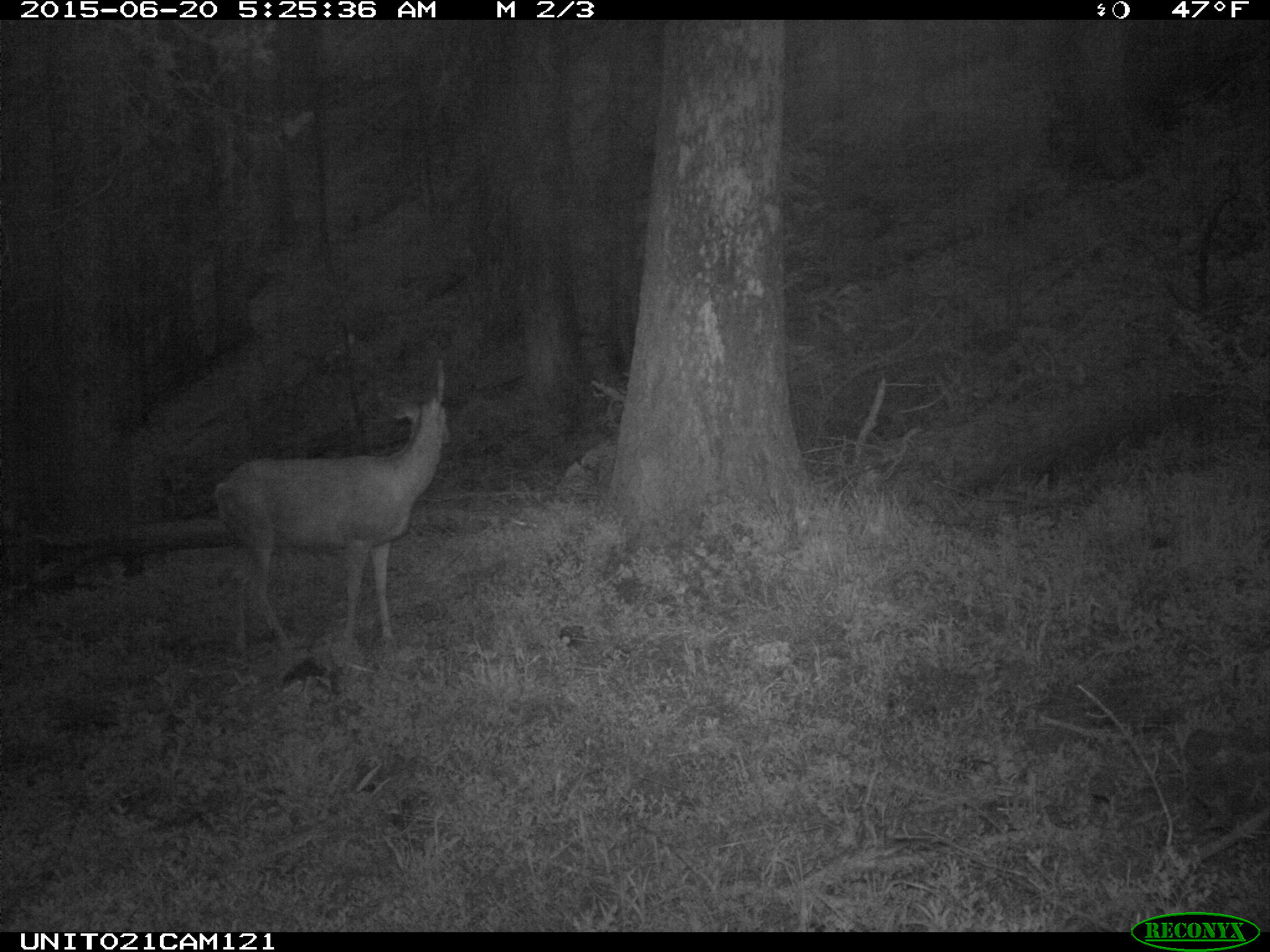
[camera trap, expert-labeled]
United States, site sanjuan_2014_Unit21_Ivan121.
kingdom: Animalia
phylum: Chordata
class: Mammalia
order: Artiodactyla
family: Cervidae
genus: Odocoileus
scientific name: Odocoileus hemionus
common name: mule deer